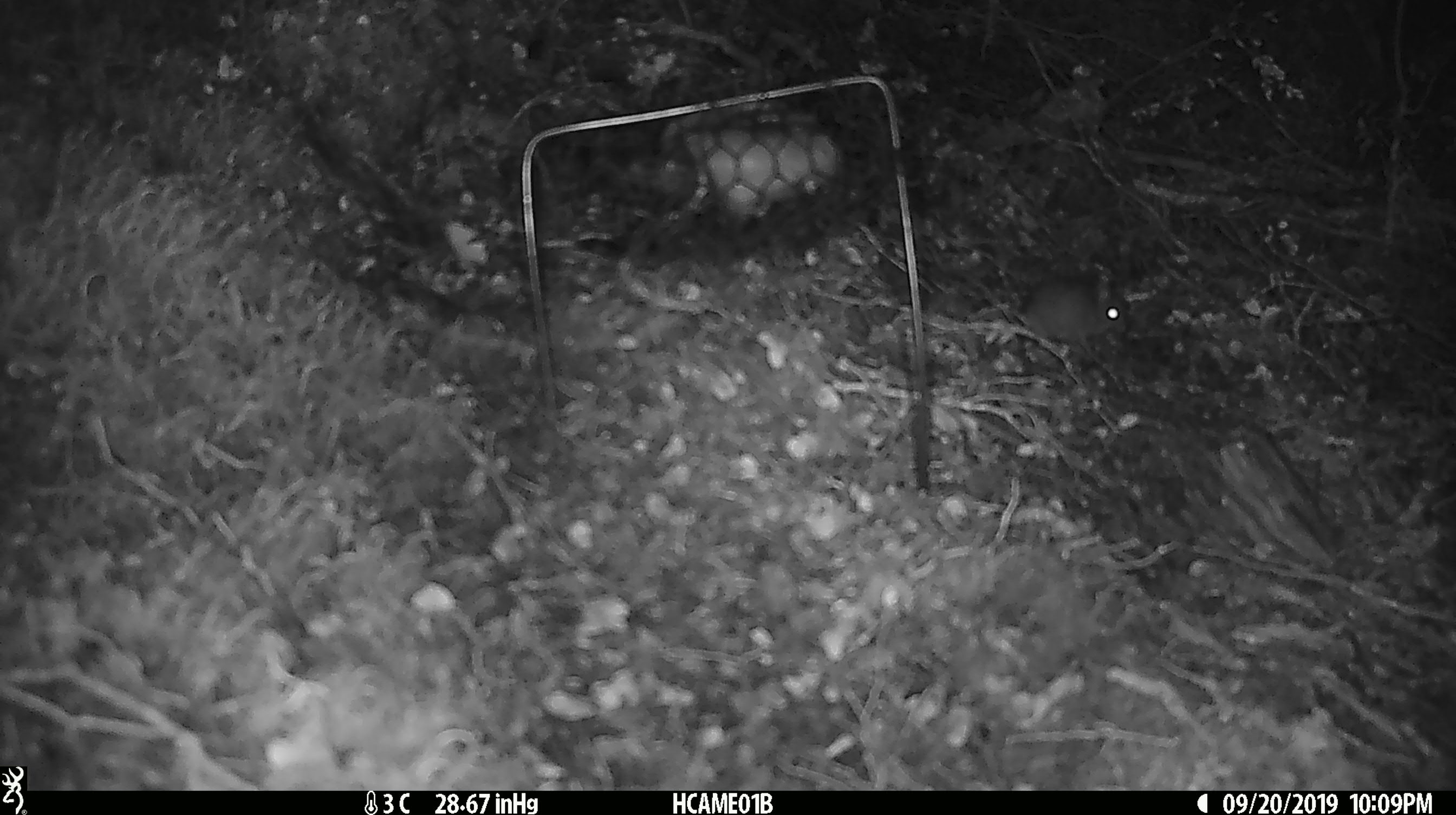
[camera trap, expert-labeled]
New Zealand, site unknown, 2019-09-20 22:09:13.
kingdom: Animalia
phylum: Chordata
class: Mammalia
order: Rodentia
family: Muridae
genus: Mus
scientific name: Mus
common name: mouse